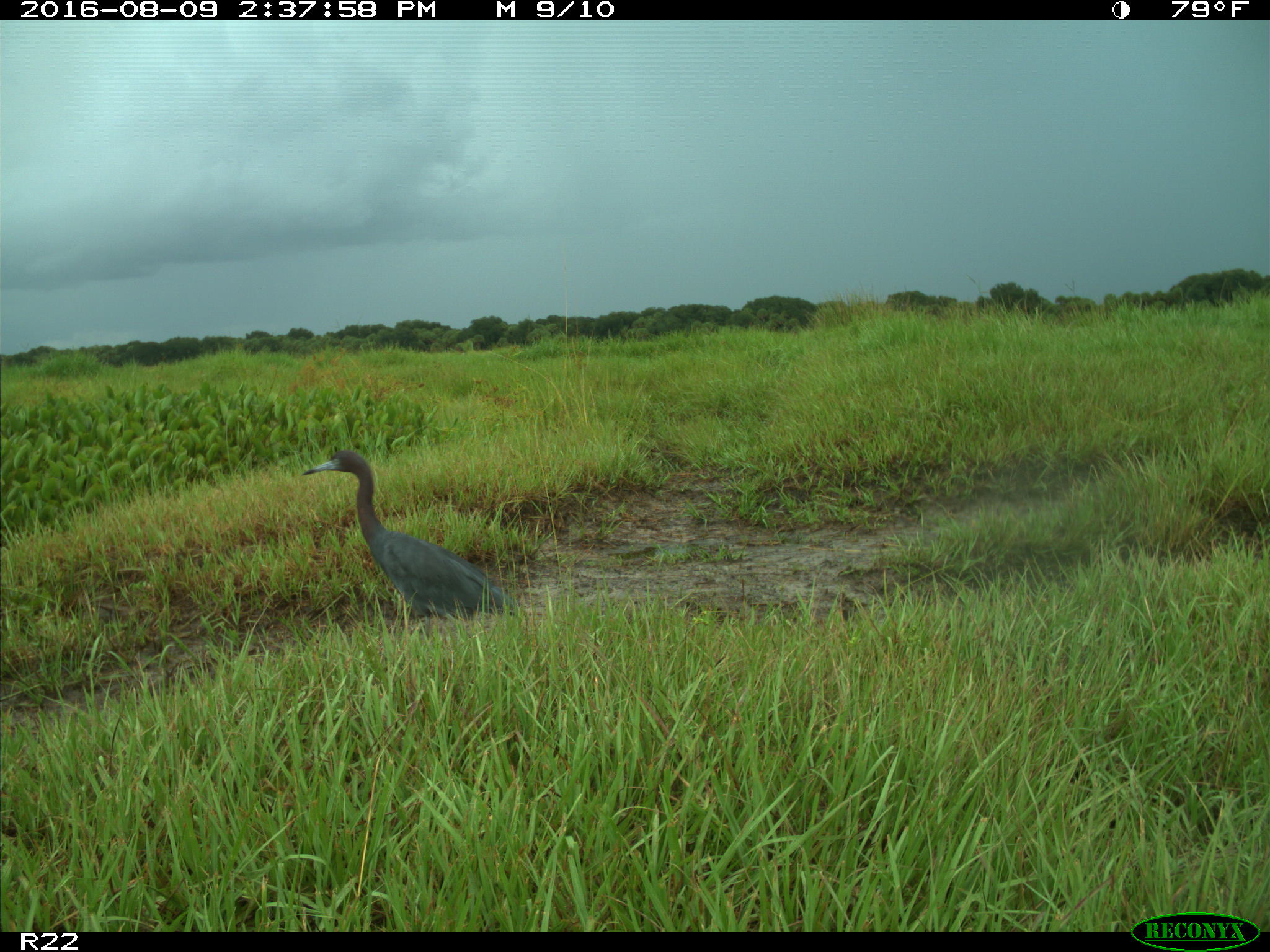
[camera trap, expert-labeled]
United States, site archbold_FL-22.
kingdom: Animalia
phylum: Chordata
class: Aves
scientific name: Aves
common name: birds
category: unidentified bird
Unidentified bird (birds) (Aves).